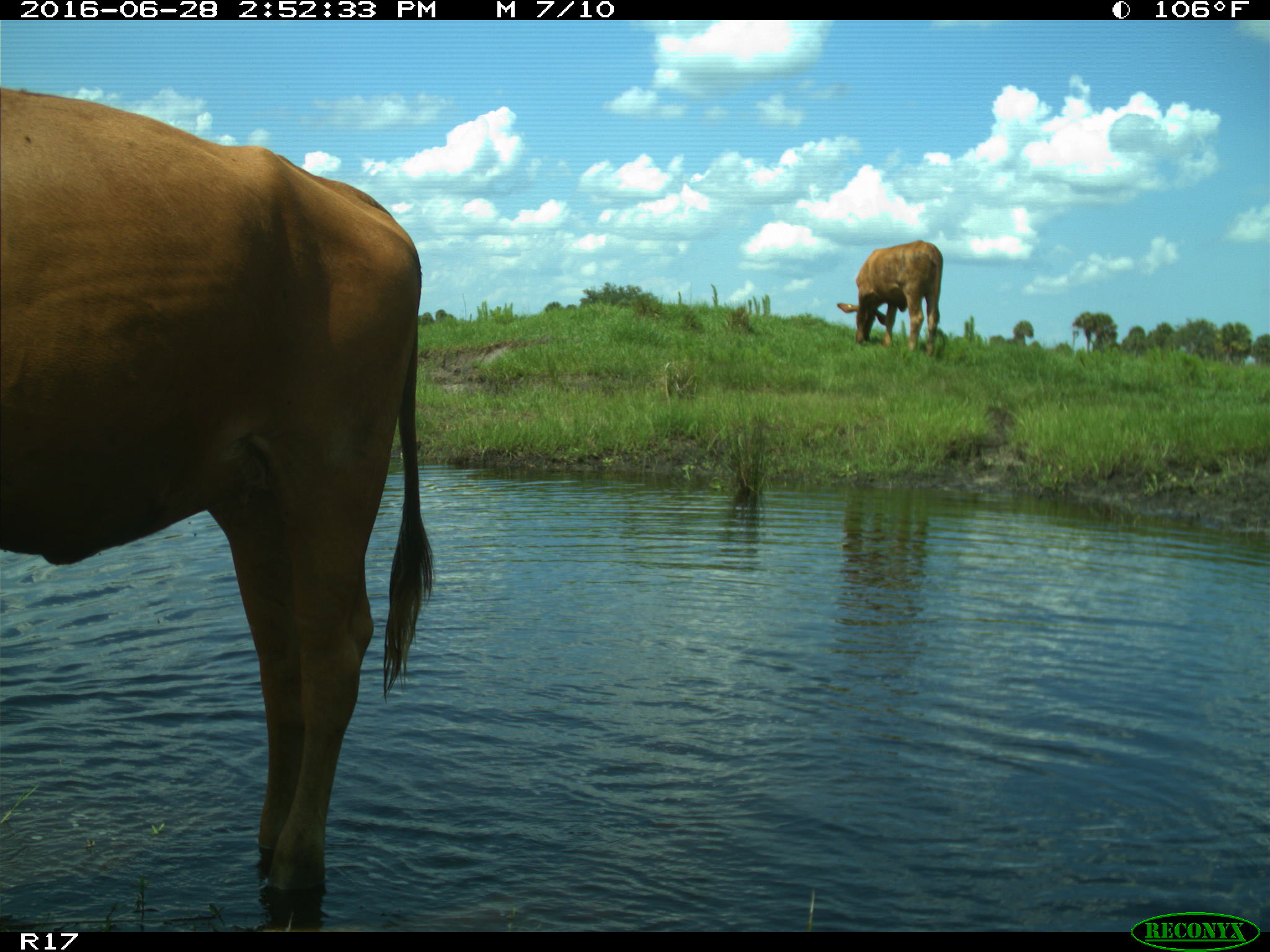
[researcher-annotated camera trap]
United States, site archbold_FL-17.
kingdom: Animalia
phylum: Chordata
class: Mammalia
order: Artiodactyla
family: Bovidae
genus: Bos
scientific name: Bos taurus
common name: domestic cow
Bos taurus (domestic cow).